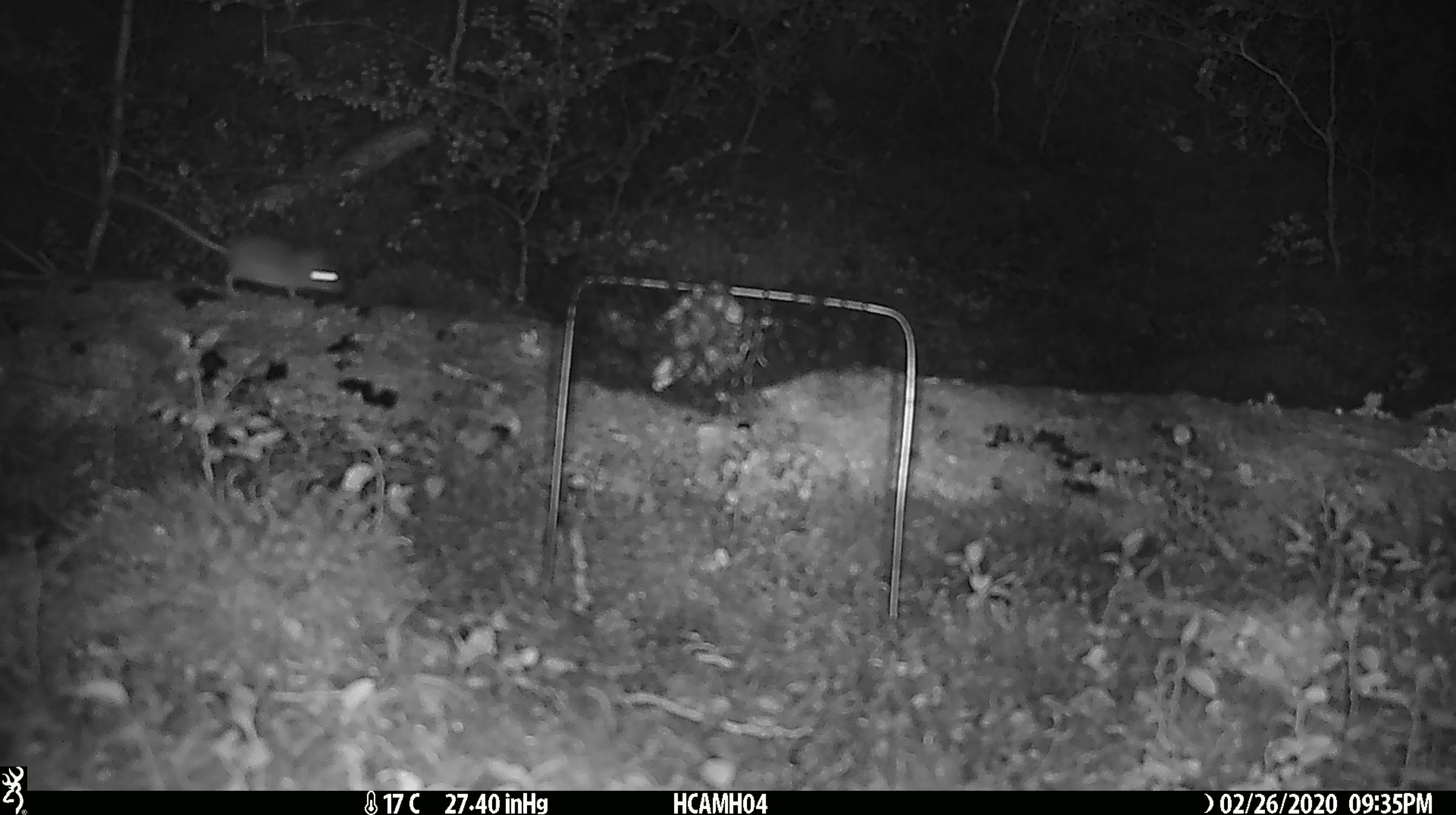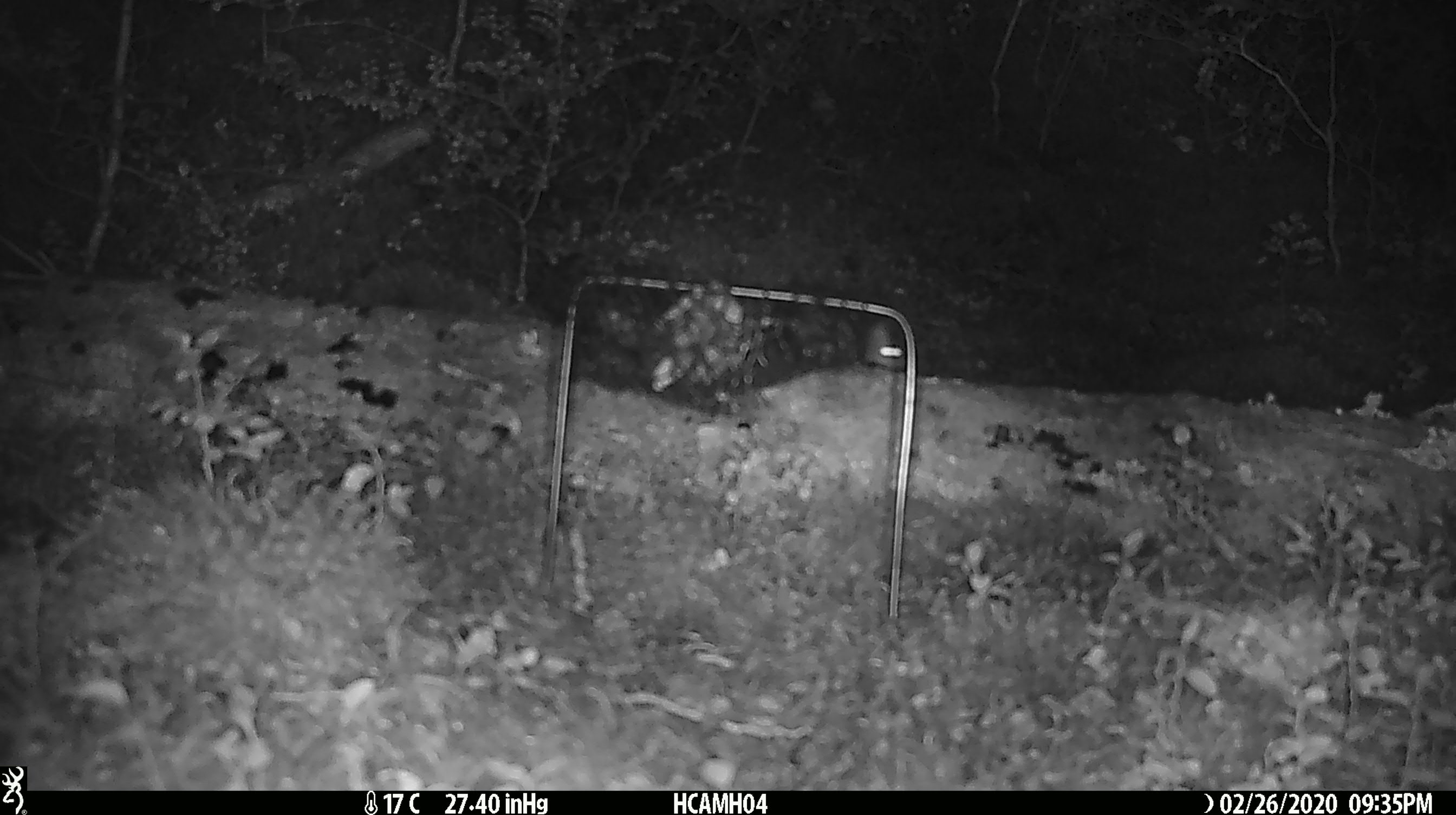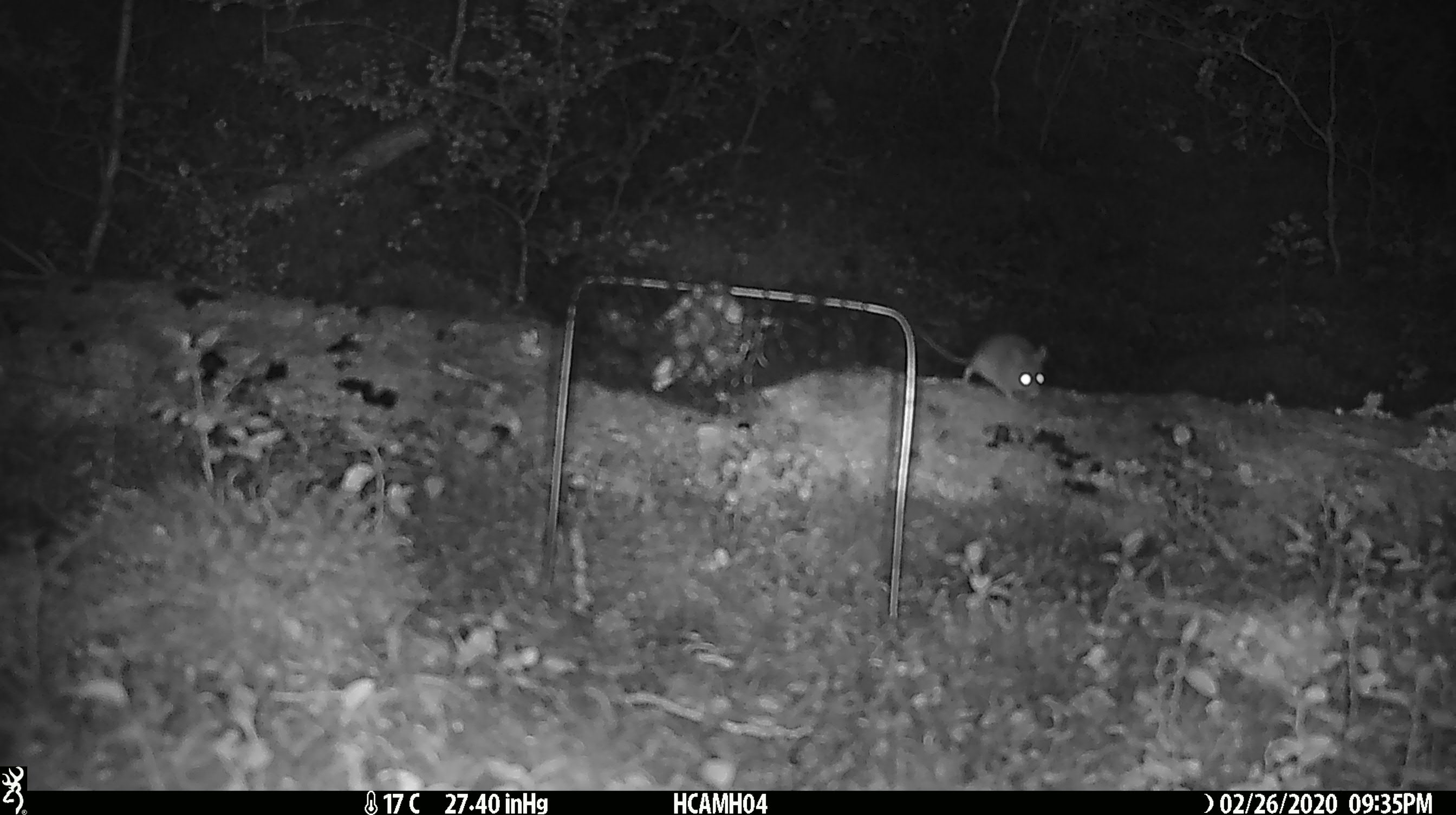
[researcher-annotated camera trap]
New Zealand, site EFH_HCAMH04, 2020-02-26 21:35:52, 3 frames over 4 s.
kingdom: Animalia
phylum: Chordata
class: Mammalia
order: Rodentia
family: Muridae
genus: Mus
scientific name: Mus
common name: mouse